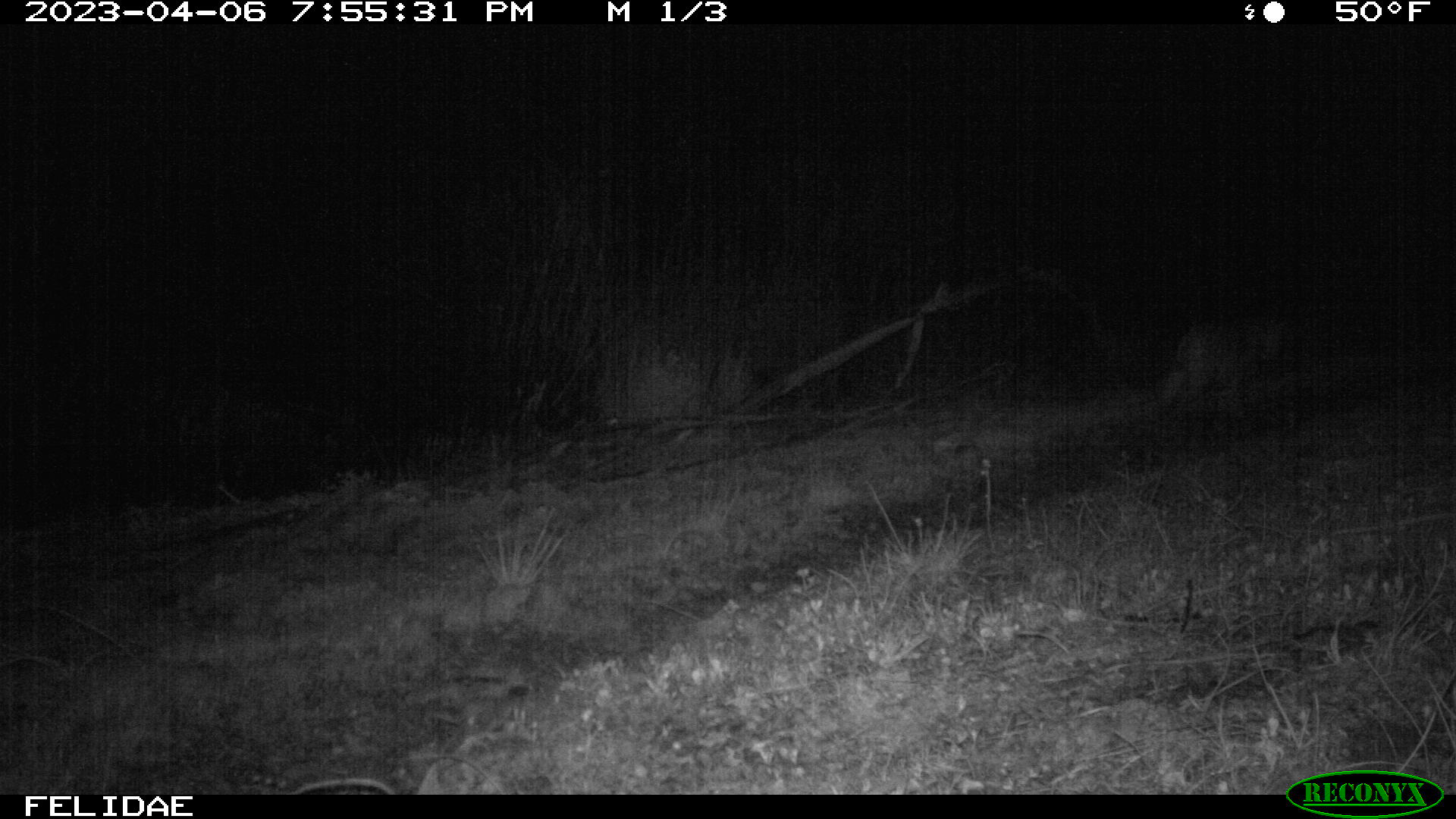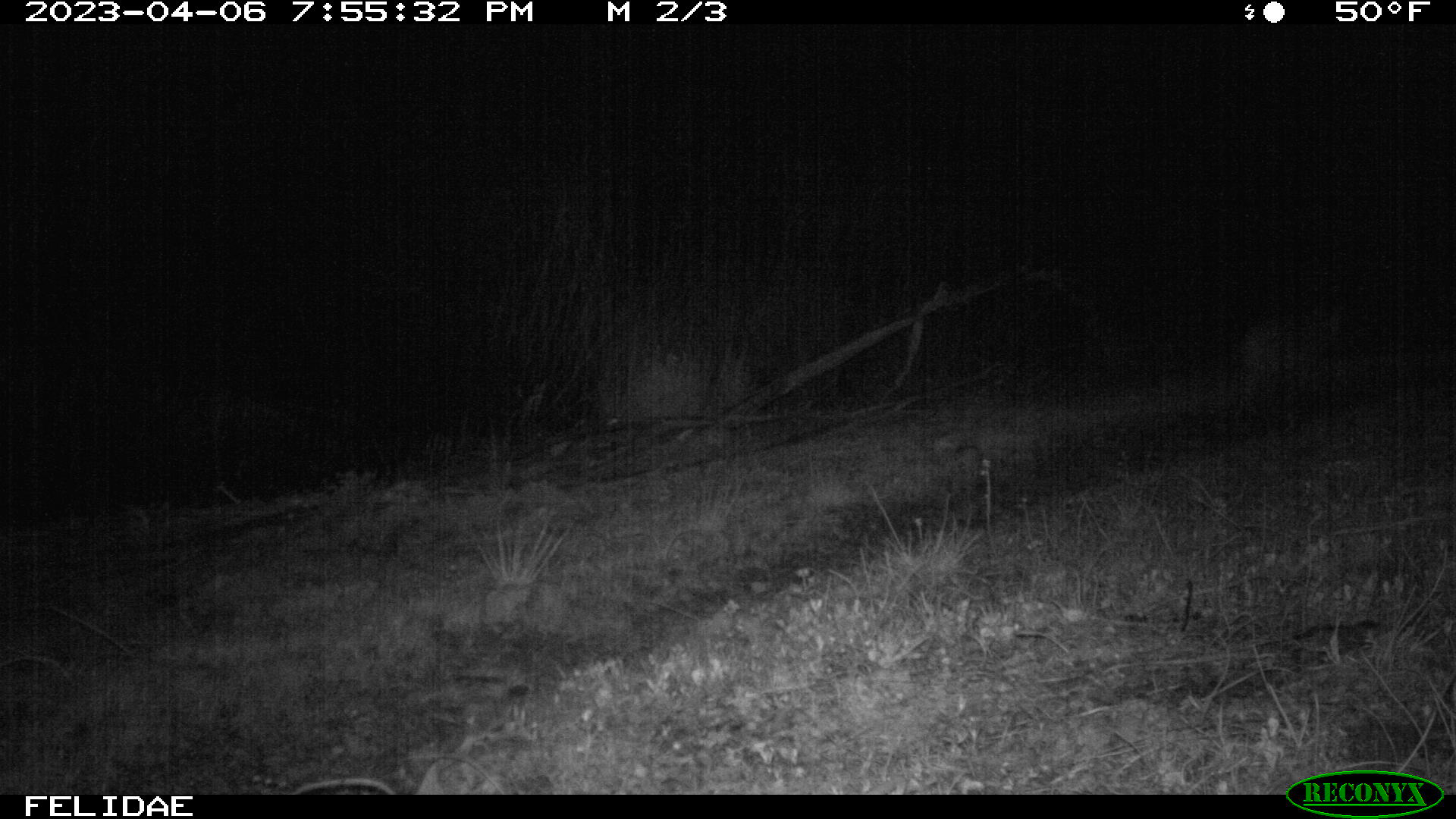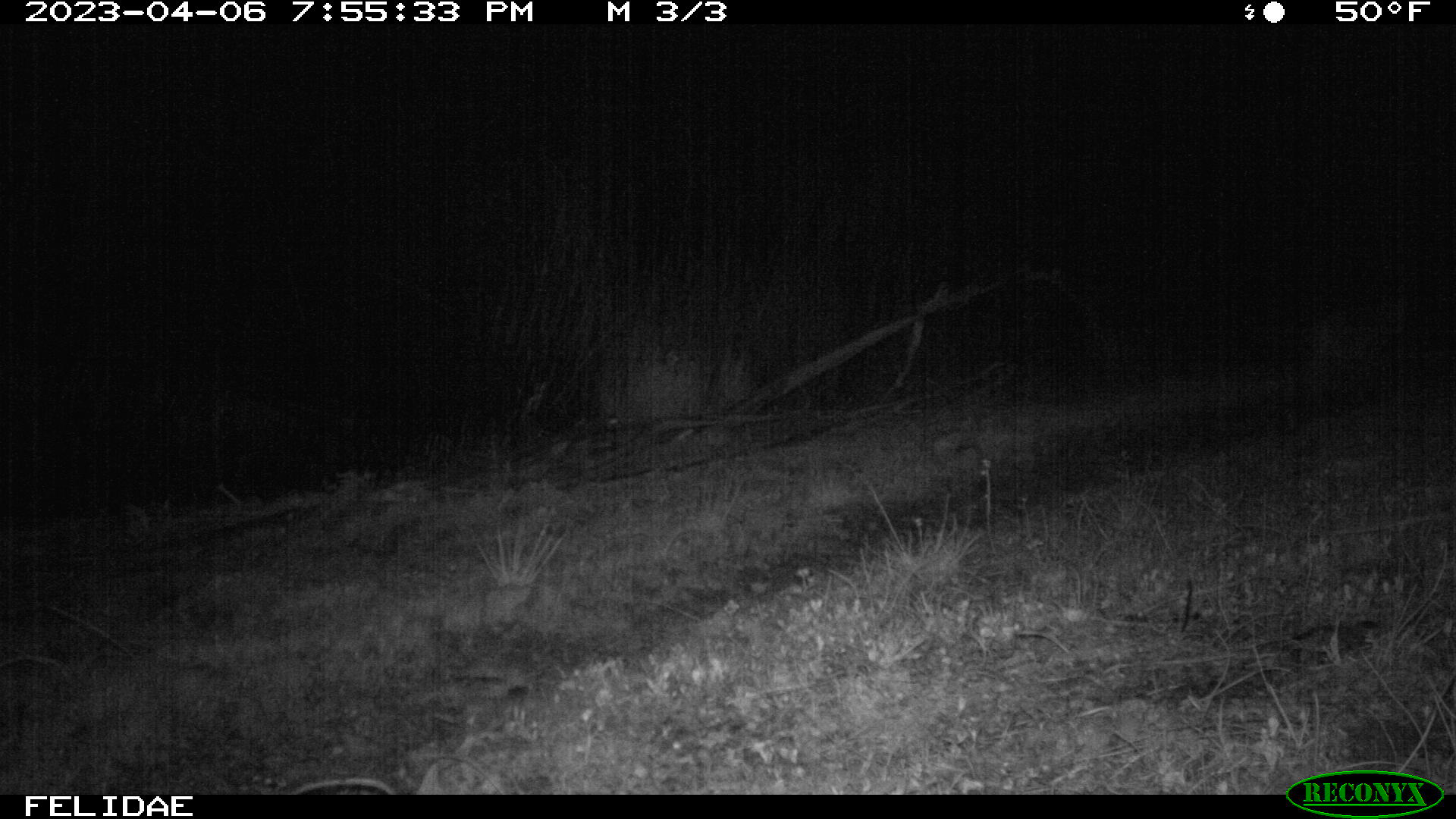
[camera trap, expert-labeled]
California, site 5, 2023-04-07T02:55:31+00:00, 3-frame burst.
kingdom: Animalia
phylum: Chordata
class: Mammalia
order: Carnivora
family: Felidae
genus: Lynx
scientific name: Lynx rufus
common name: bobcat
Bobcat (Lynx rufus).